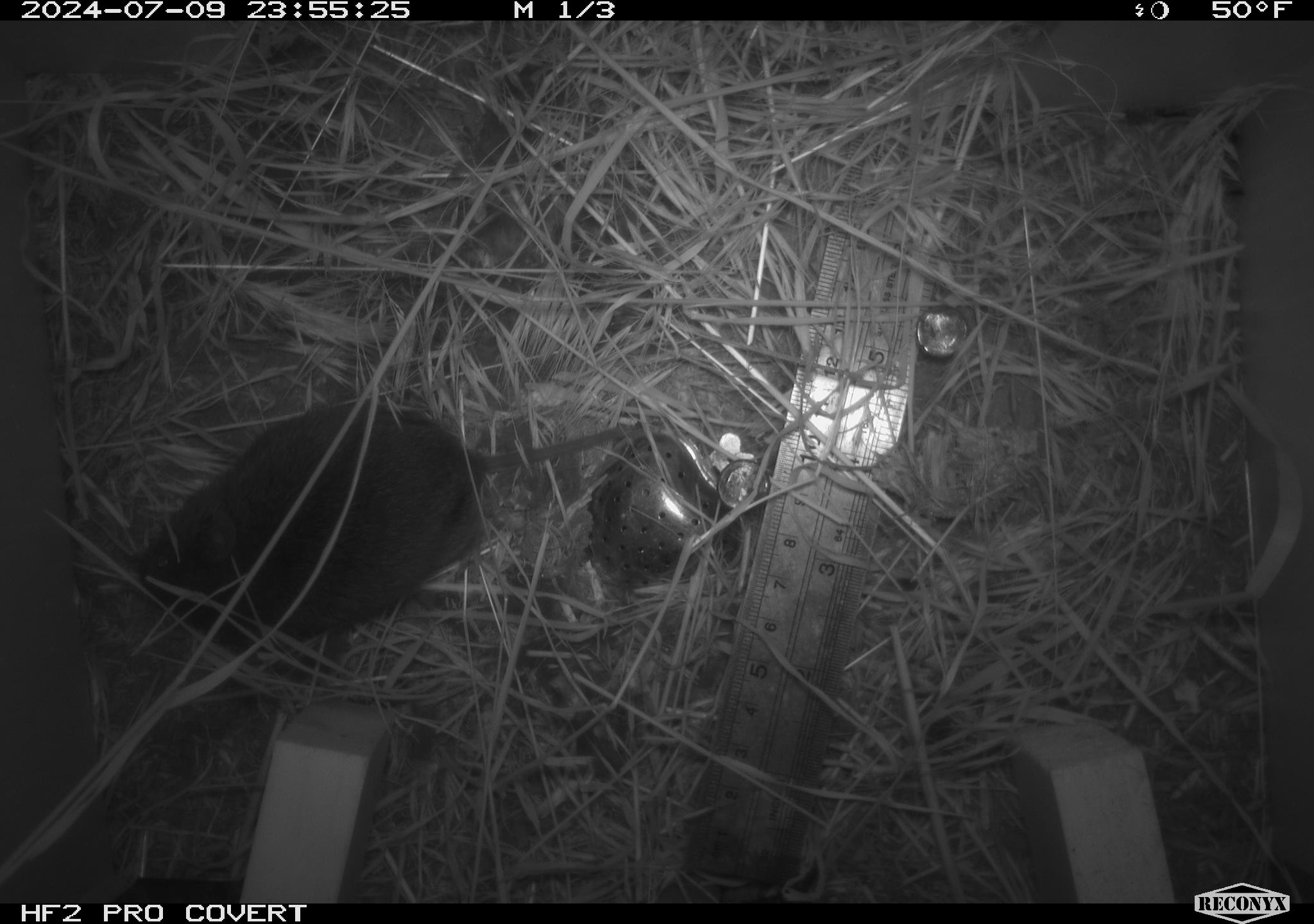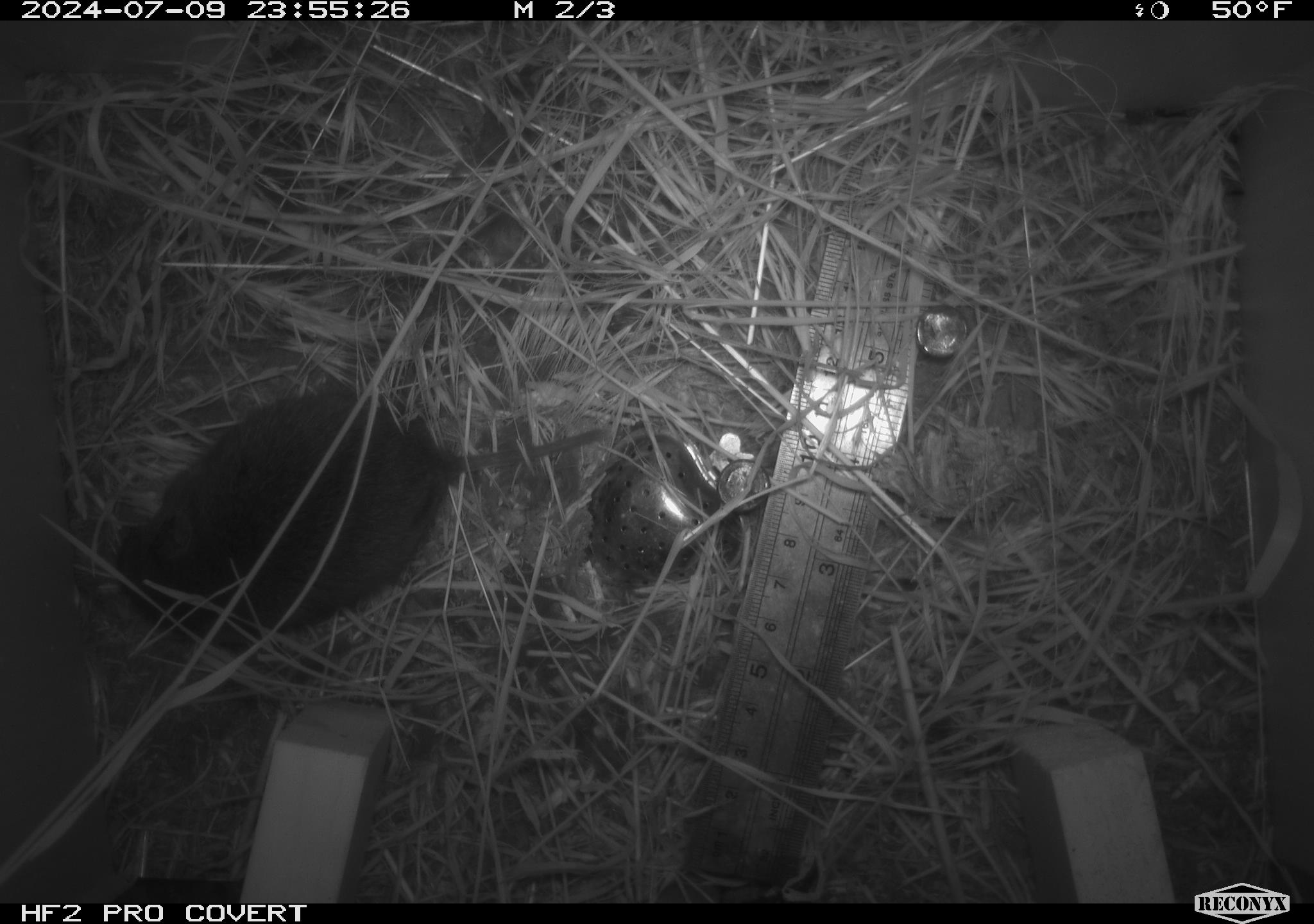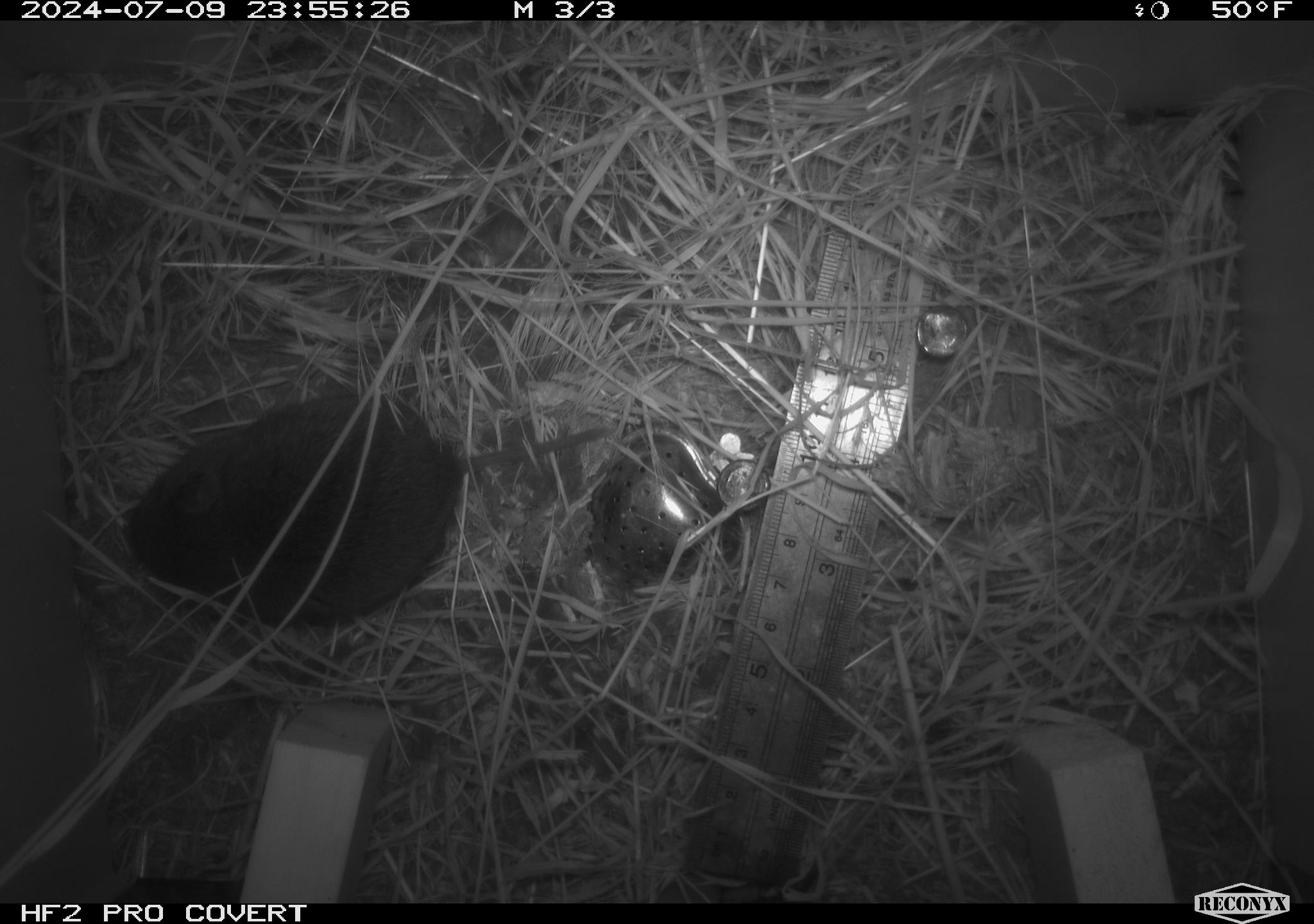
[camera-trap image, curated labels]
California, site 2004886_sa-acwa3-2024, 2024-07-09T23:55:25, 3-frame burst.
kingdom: Animalia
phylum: Chordata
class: Mammalia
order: Rodentia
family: Cricetidae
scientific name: Arvicolinae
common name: voles, lemmings, and muskrats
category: arvicolinae subfamily